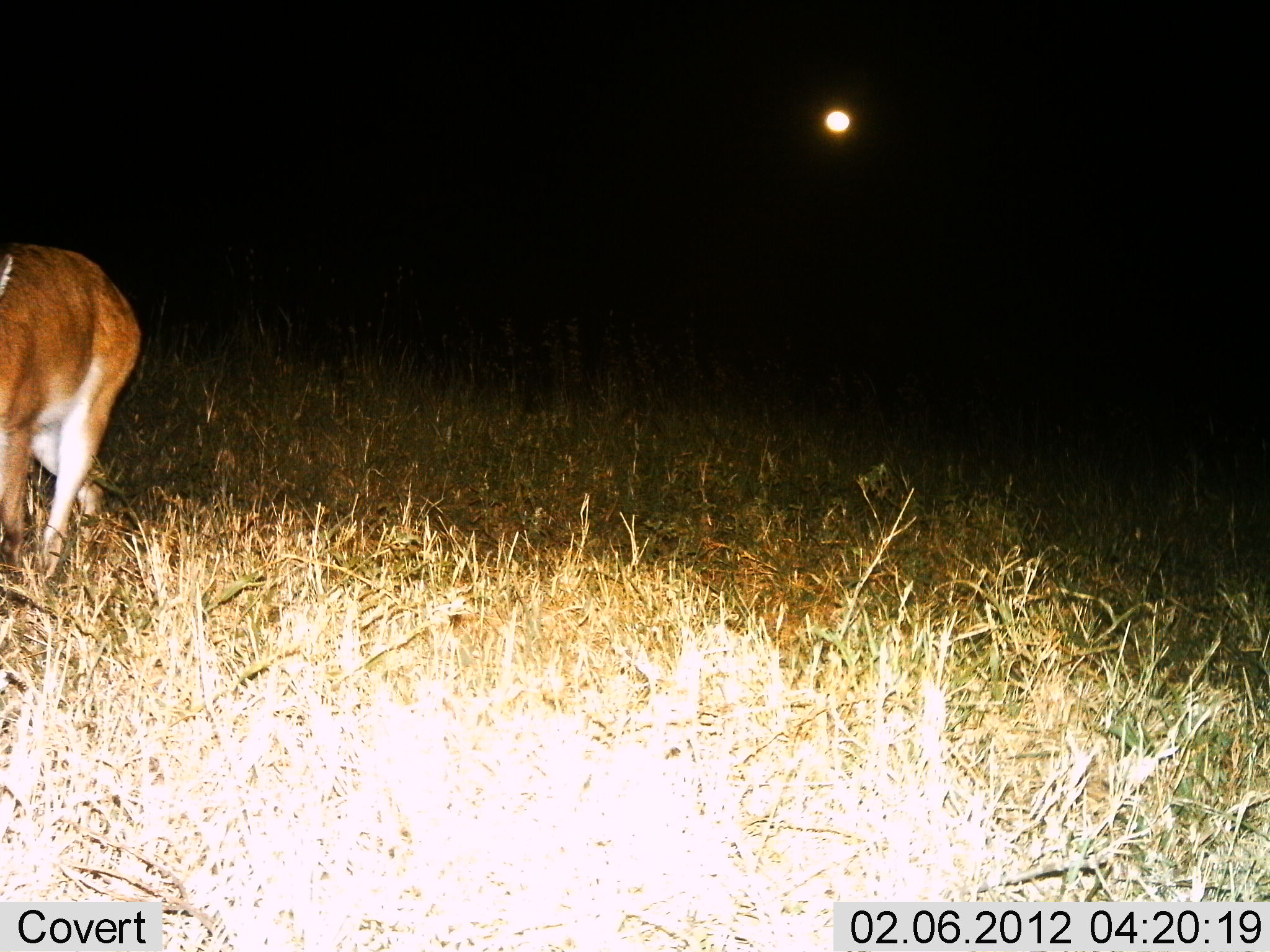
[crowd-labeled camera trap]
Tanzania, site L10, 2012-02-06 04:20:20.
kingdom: Animalia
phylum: Chordata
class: Mammalia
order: Artiodactyla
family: Bovidae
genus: Redunca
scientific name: Redunca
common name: reedbuck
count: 1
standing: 5%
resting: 0%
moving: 89%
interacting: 0%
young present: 0%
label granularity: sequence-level